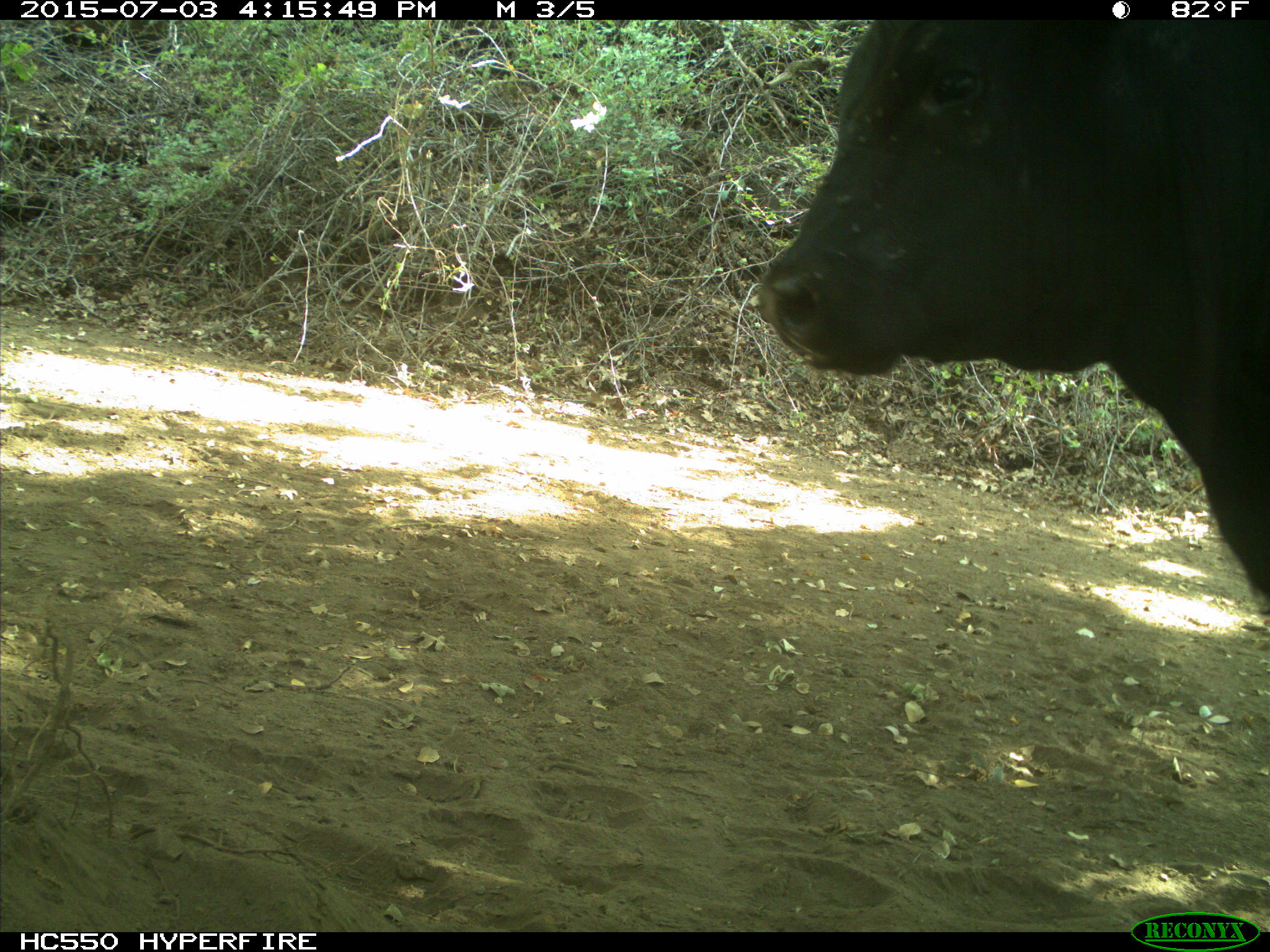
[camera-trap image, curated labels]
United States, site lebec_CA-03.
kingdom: Animalia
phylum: Chordata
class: Mammalia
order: Artiodactyla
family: Bovidae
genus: Bos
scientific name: Bos taurus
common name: domestic cow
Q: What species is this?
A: Bos taurus (domestic cow).